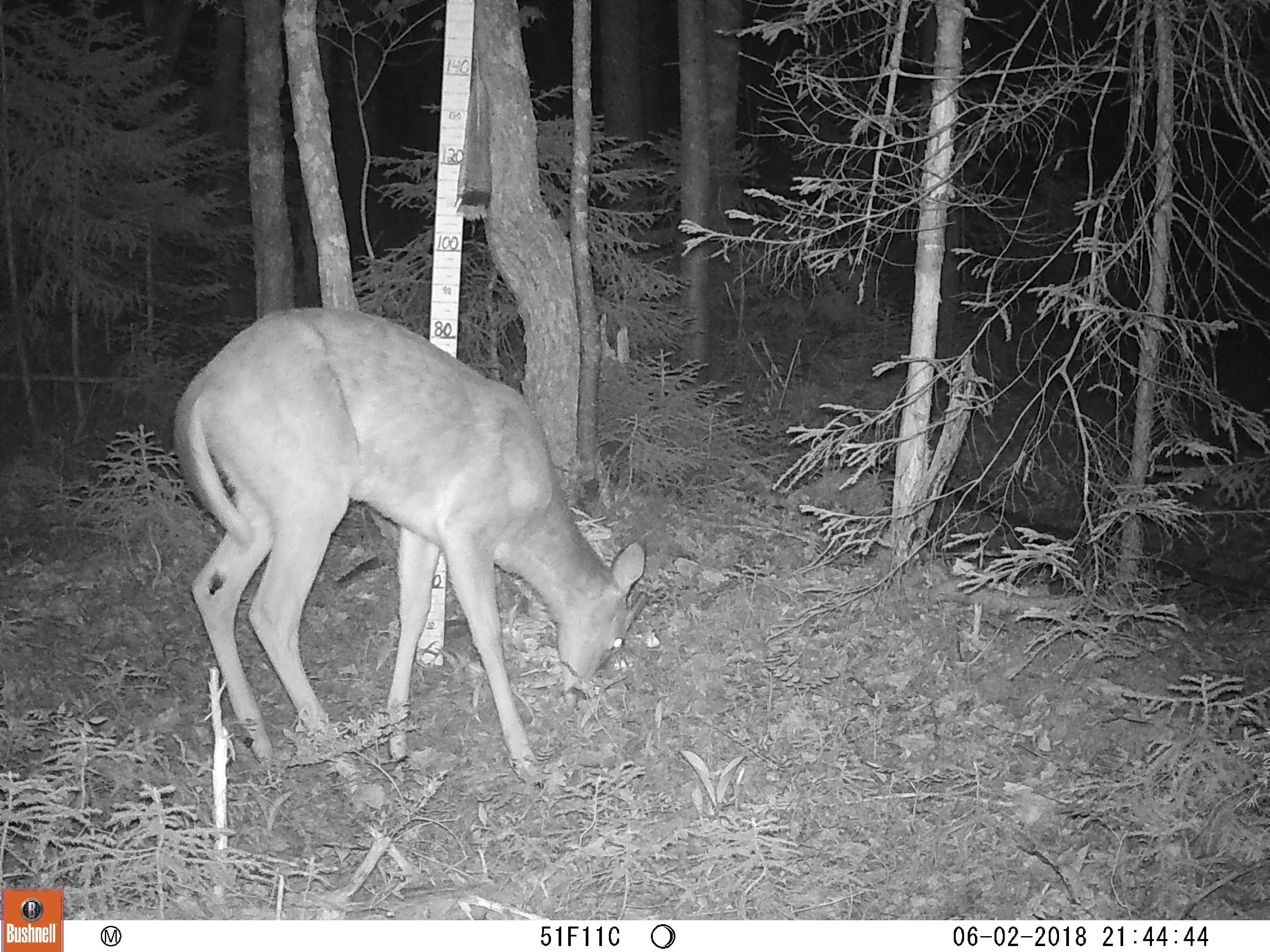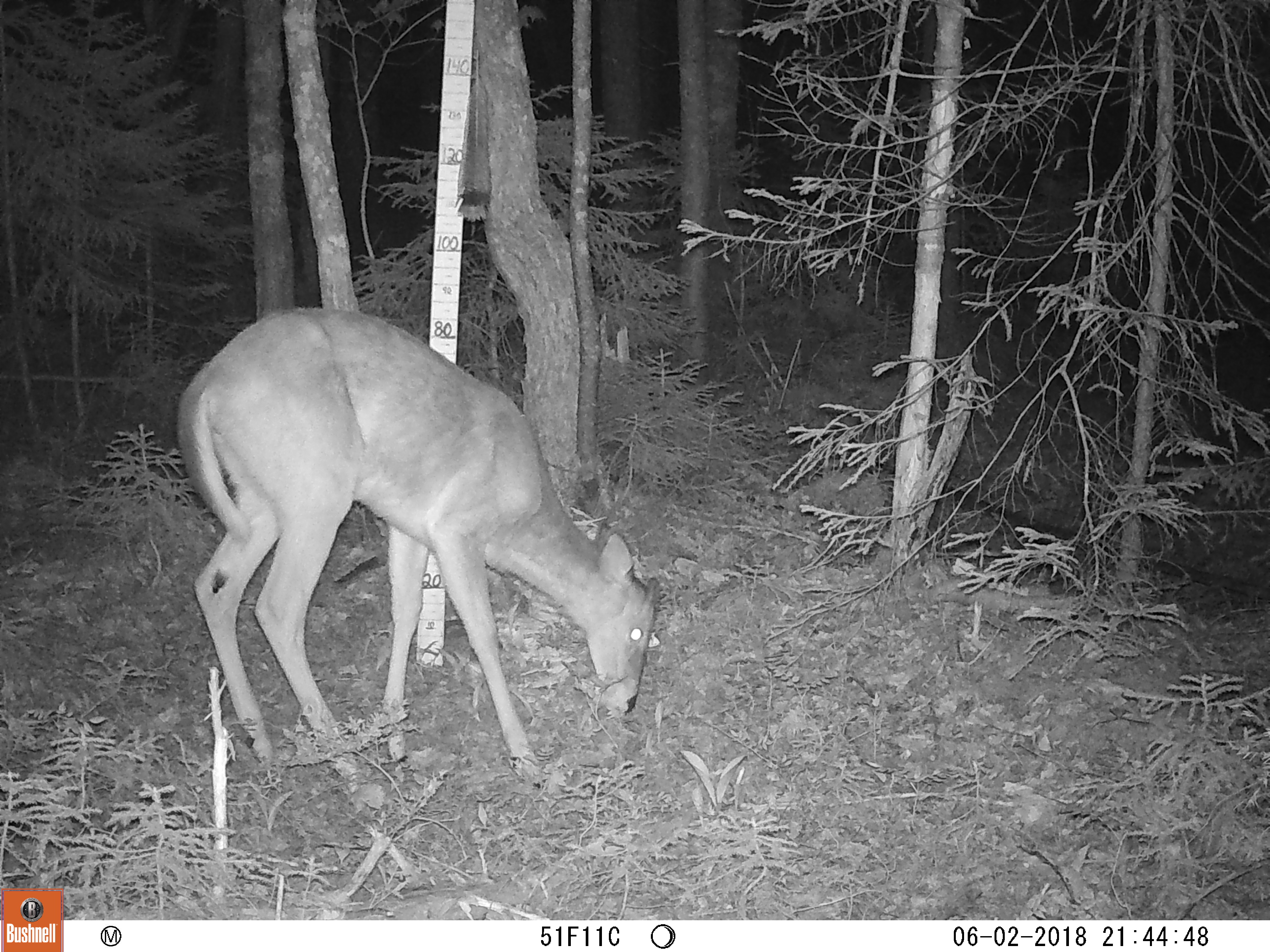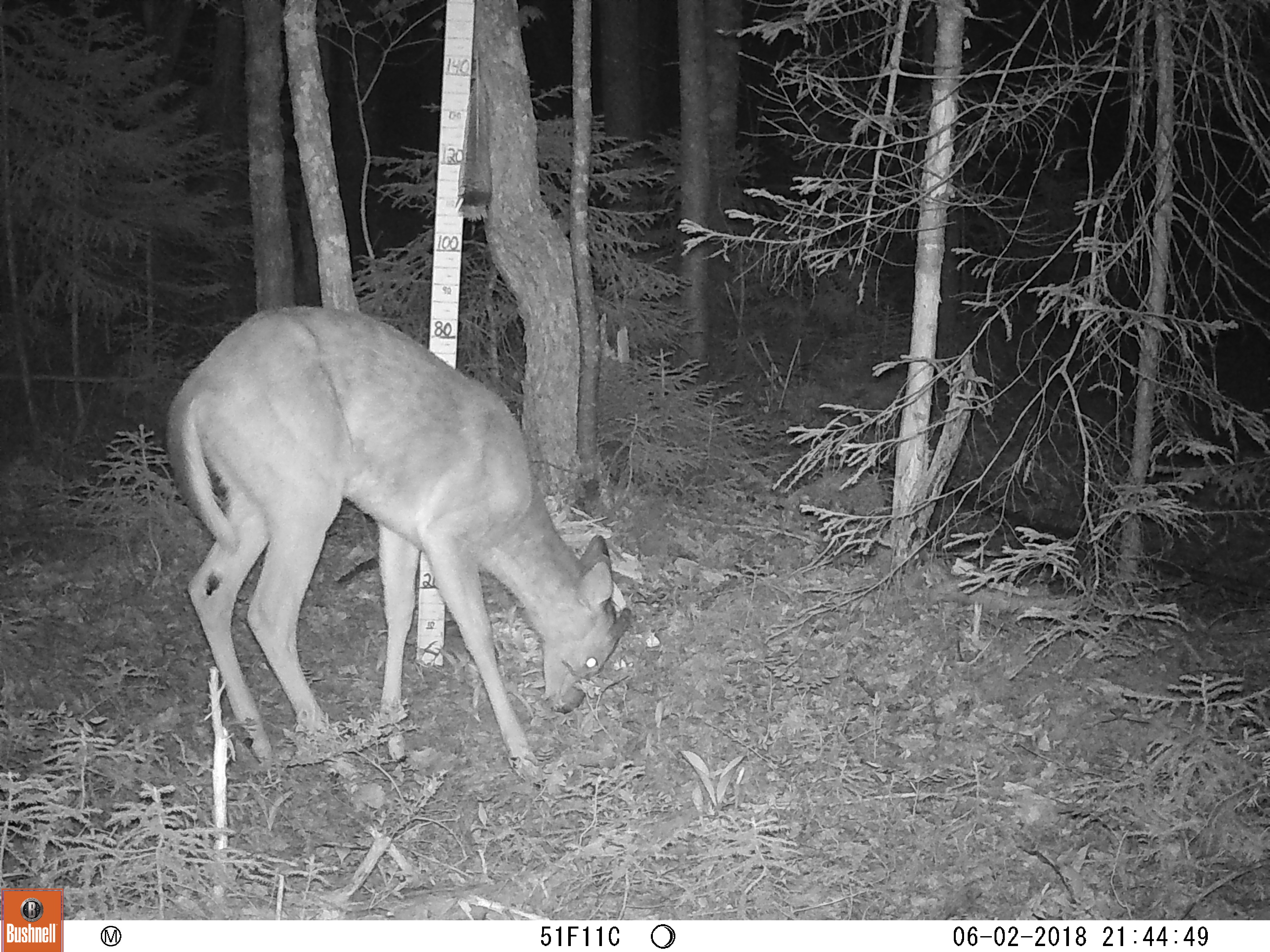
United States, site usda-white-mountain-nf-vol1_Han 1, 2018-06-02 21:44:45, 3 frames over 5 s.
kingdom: Animalia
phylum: Chordata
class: Mammalia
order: Artiodactyla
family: Cervidae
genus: Odocoileus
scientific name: Odocoileus virginianus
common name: white-tailed deer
White-tailed deer (Odocoileus virginianus).